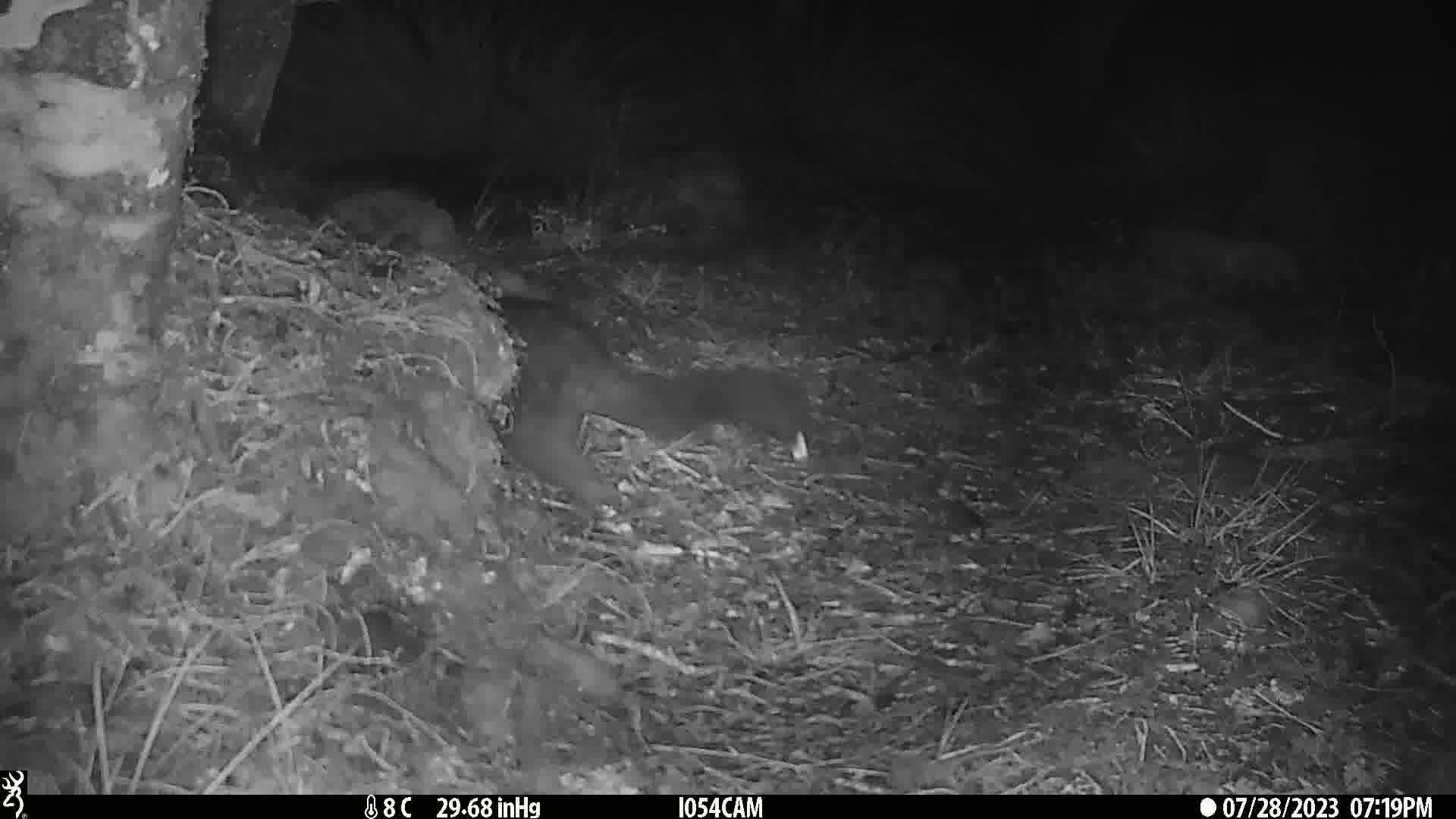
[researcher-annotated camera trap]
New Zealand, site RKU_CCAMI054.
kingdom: Animalia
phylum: Chordata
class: Mammalia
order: Diprotodontia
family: Phalangeridae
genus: Trichosurus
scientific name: Trichosurus vulpecula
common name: common brushtail possum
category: possum